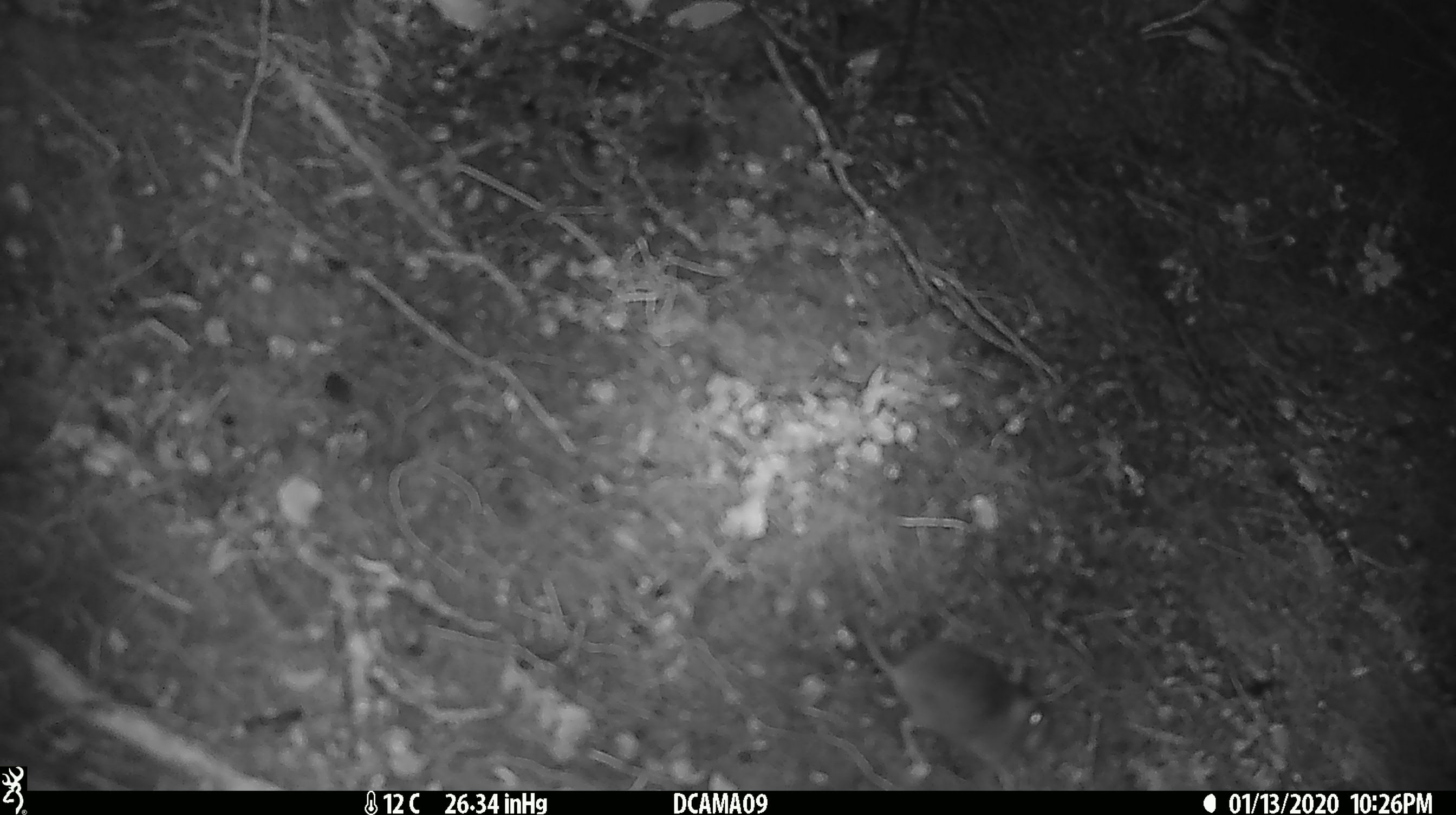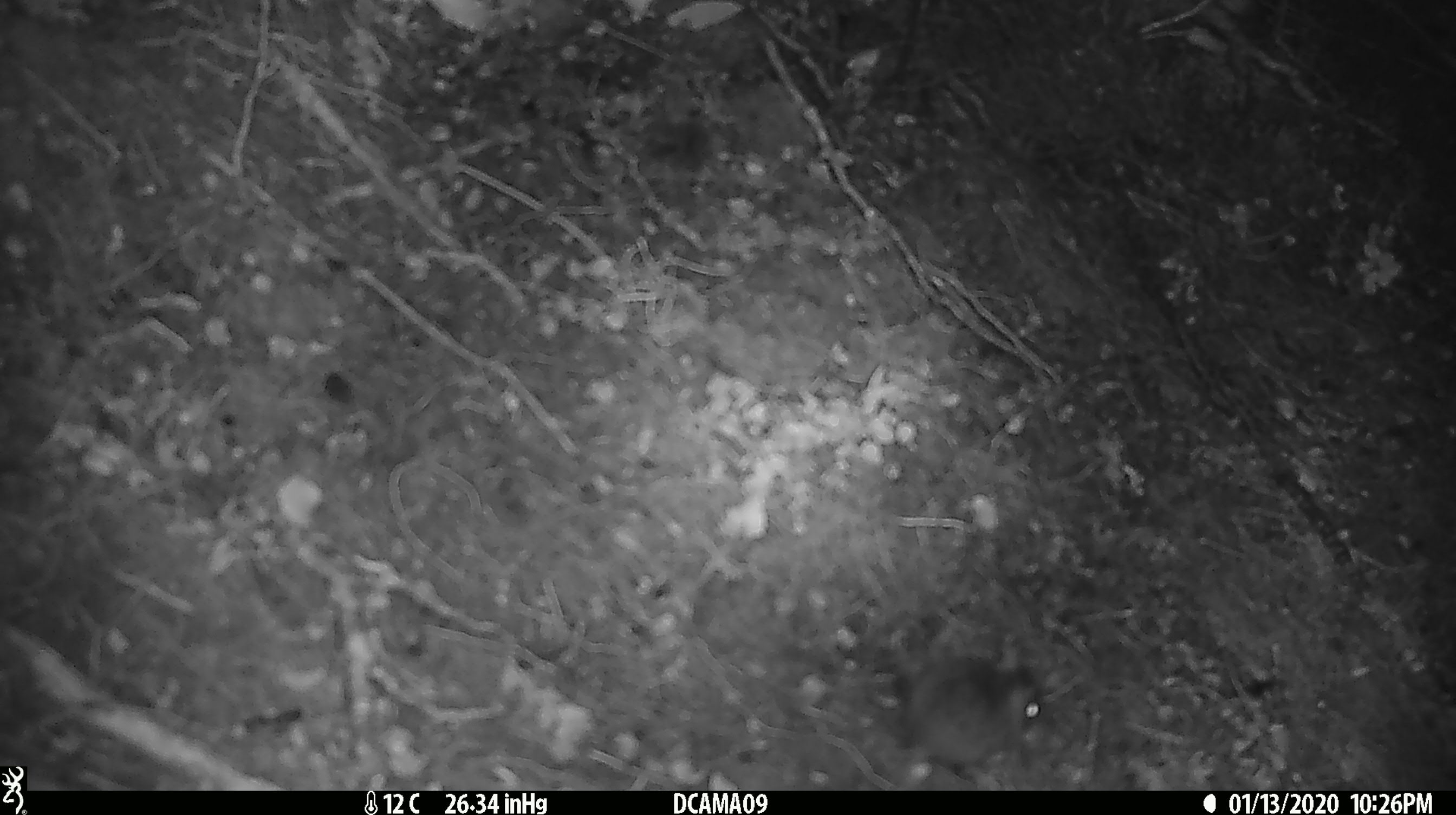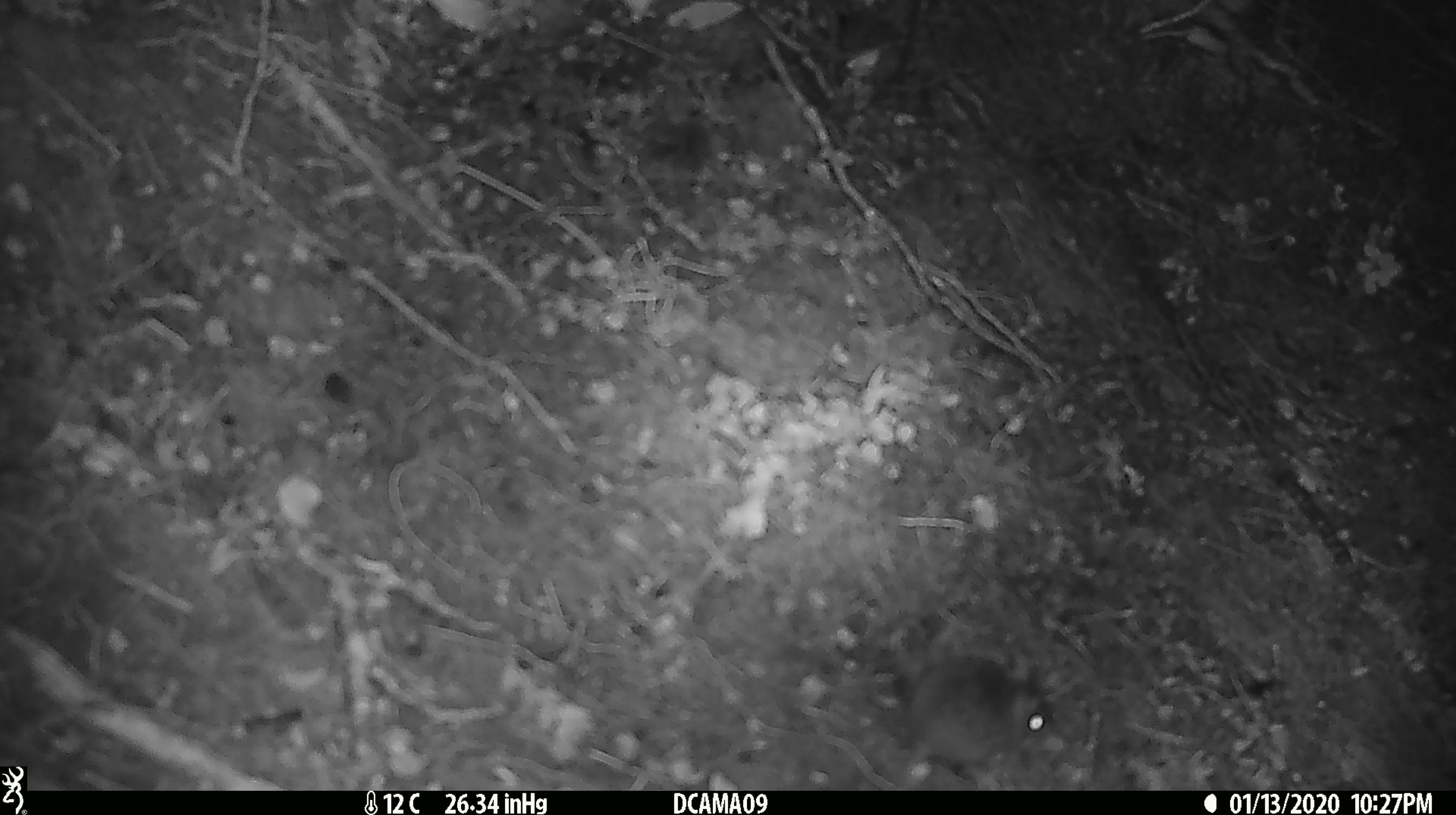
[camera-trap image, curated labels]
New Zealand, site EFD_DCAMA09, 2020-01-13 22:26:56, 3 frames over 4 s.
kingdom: Animalia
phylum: Chordata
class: Mammalia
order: Rodentia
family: Muridae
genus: Mus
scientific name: Mus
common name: mouse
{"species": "mouse (Mus)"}